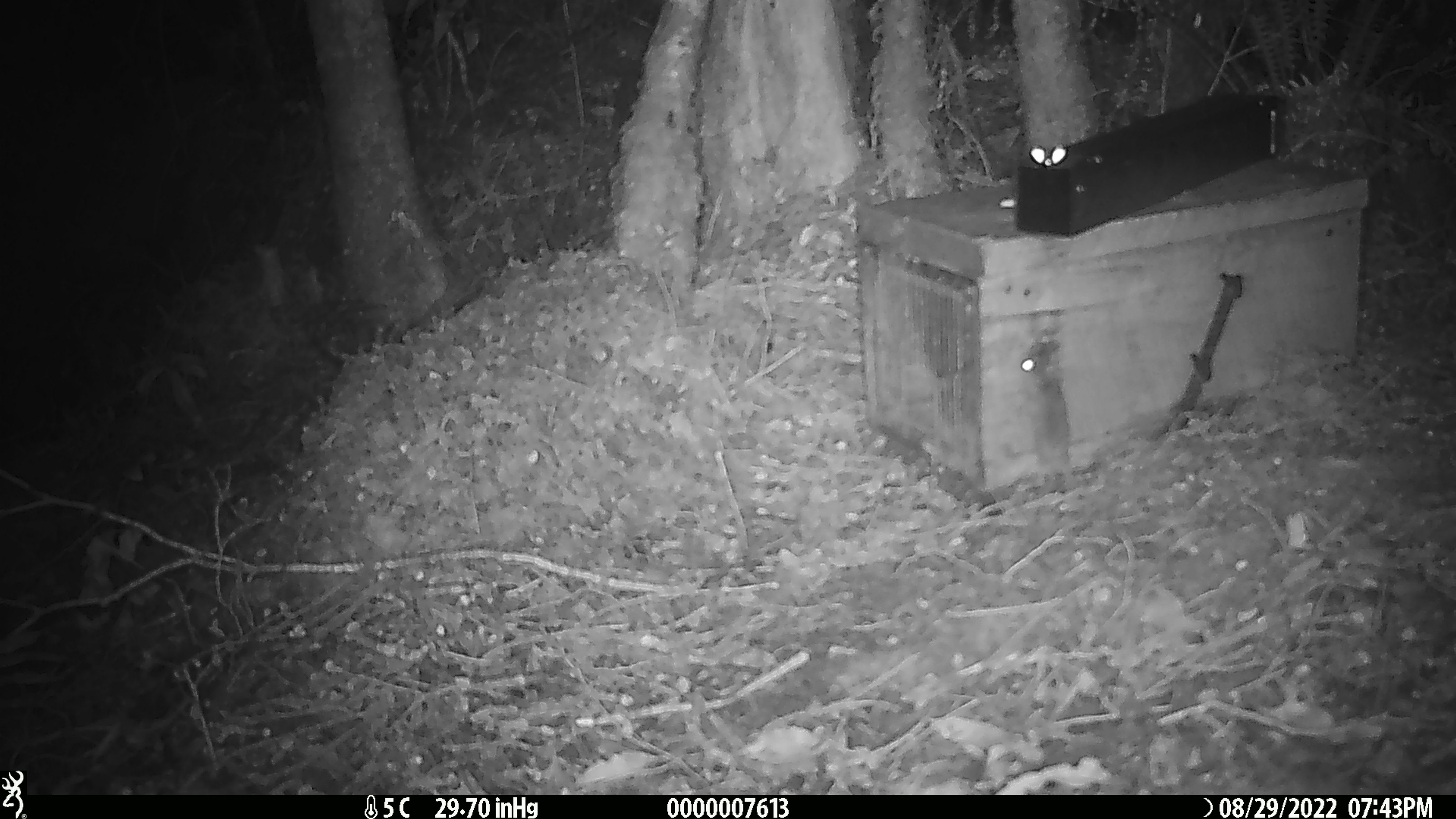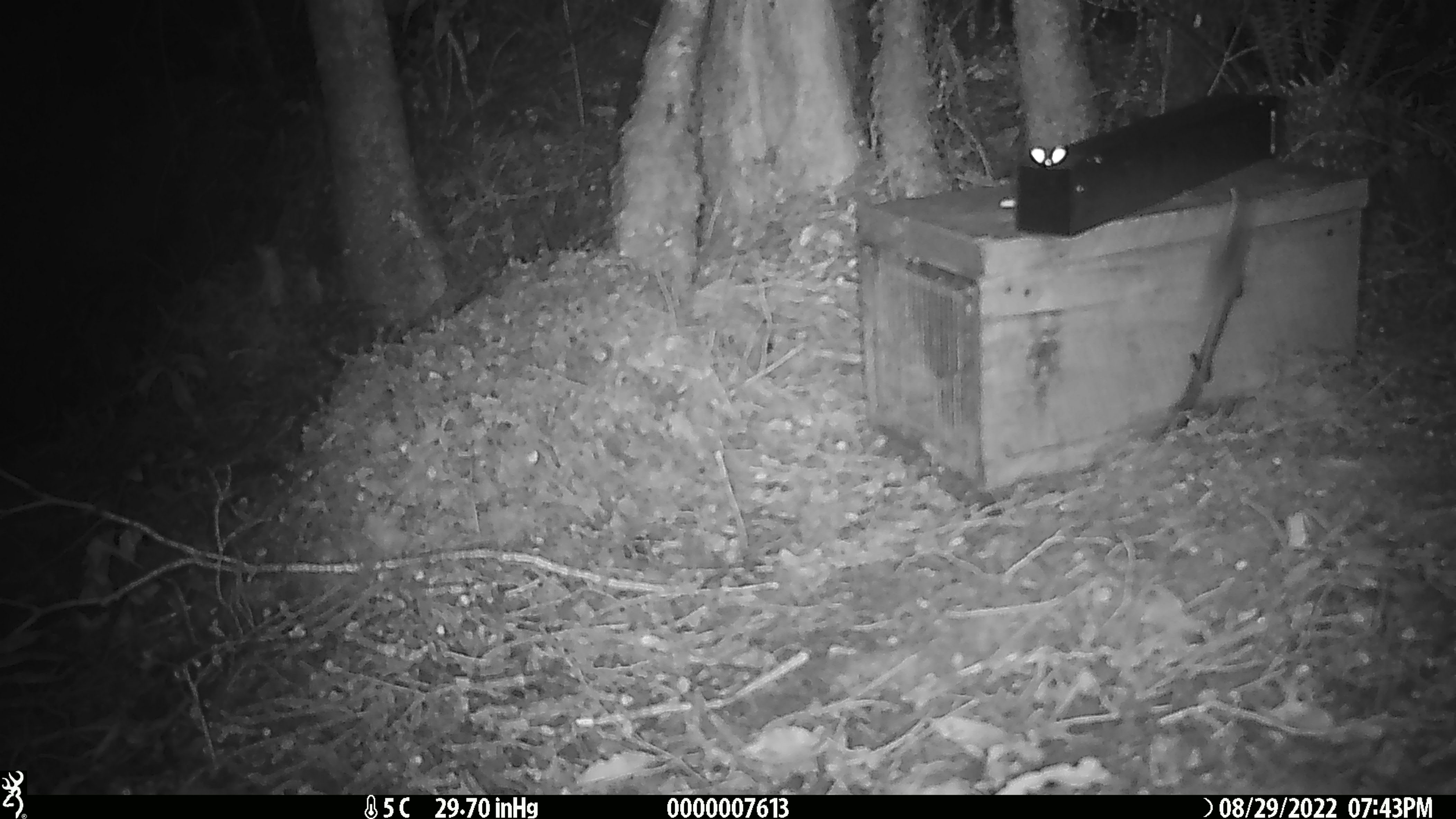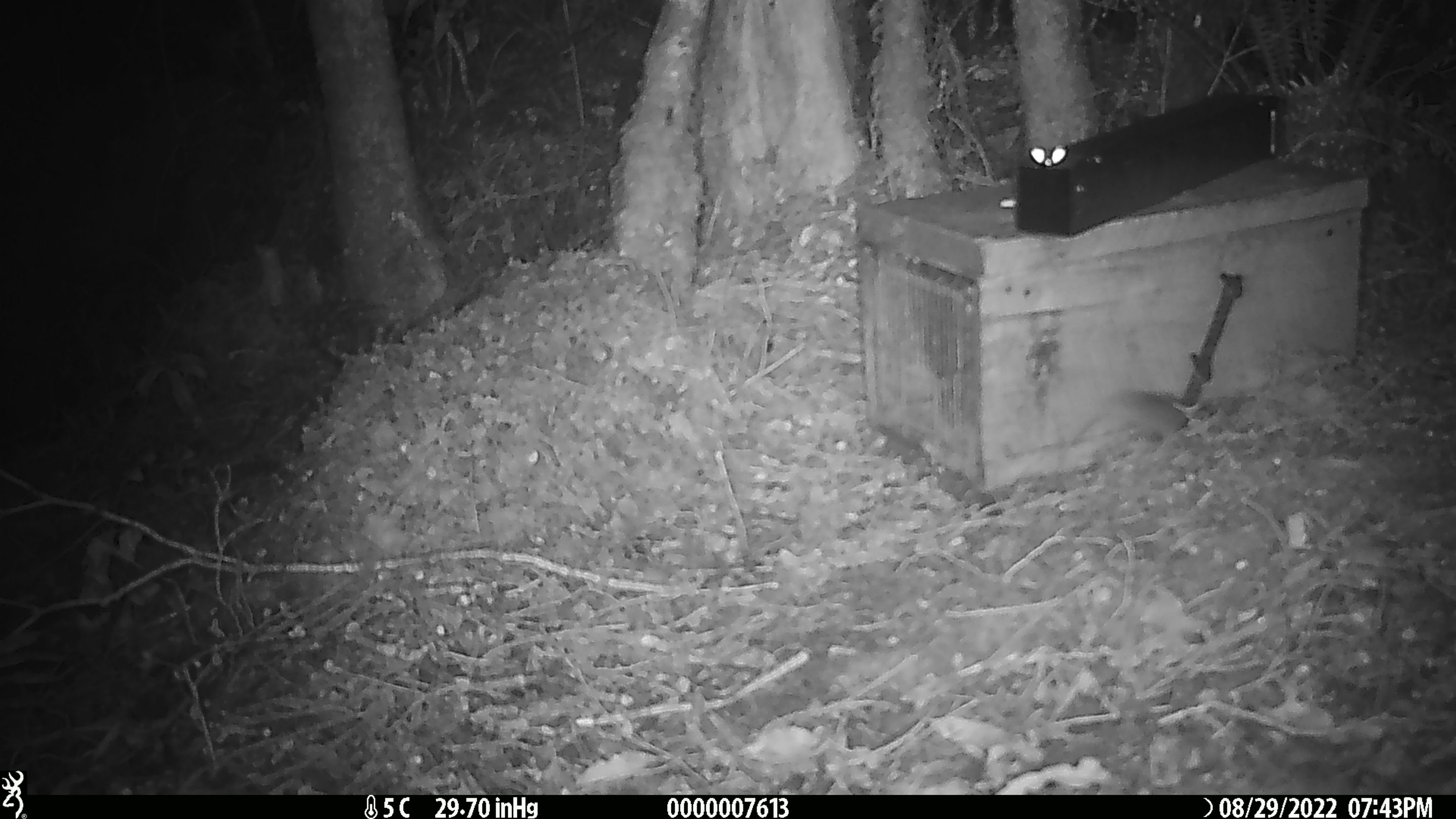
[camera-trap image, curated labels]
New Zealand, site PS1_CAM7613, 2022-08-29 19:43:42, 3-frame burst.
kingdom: Animalia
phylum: Chordata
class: Mammalia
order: Rodentia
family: Muridae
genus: Mus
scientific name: Mus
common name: mouse